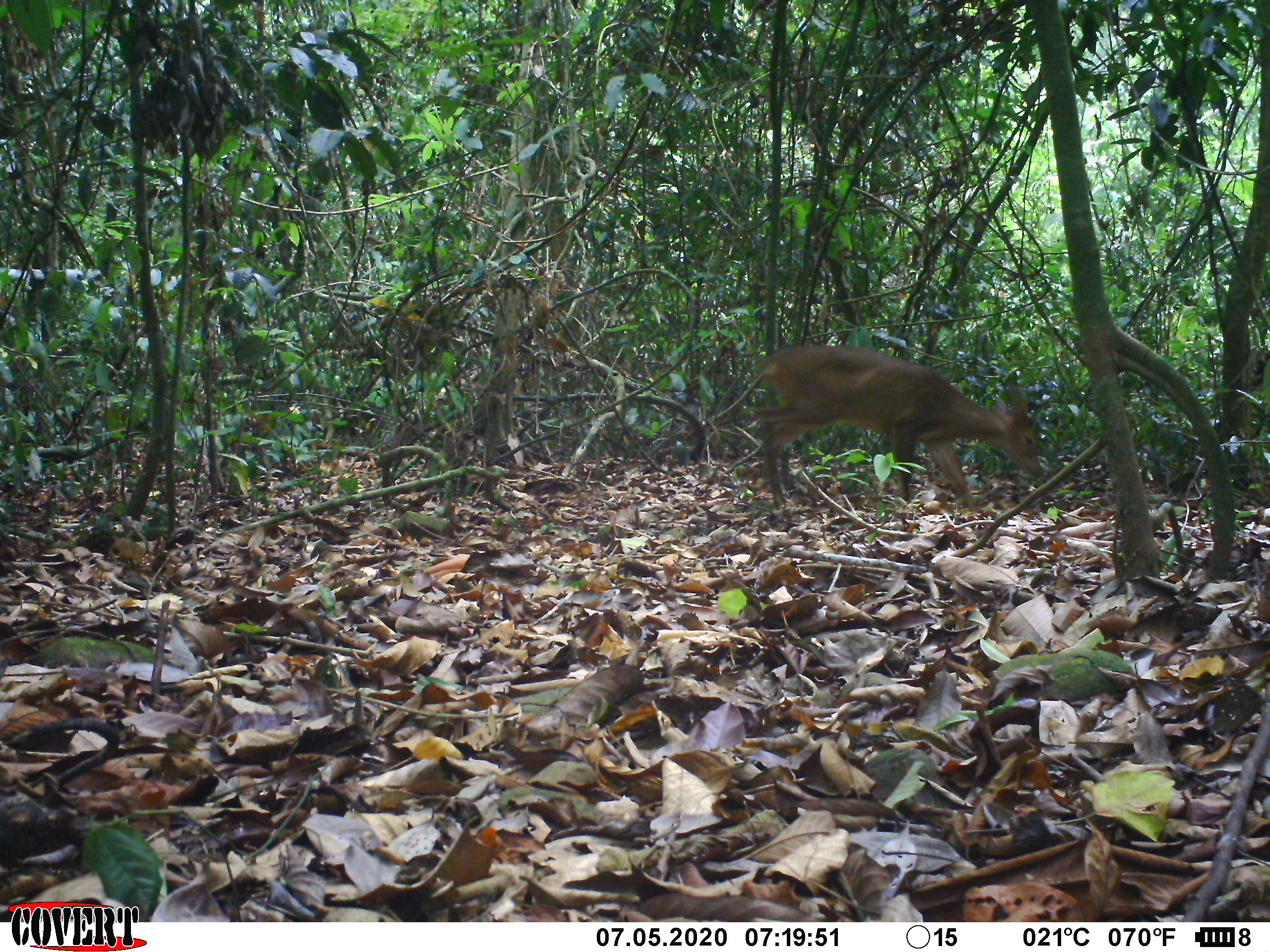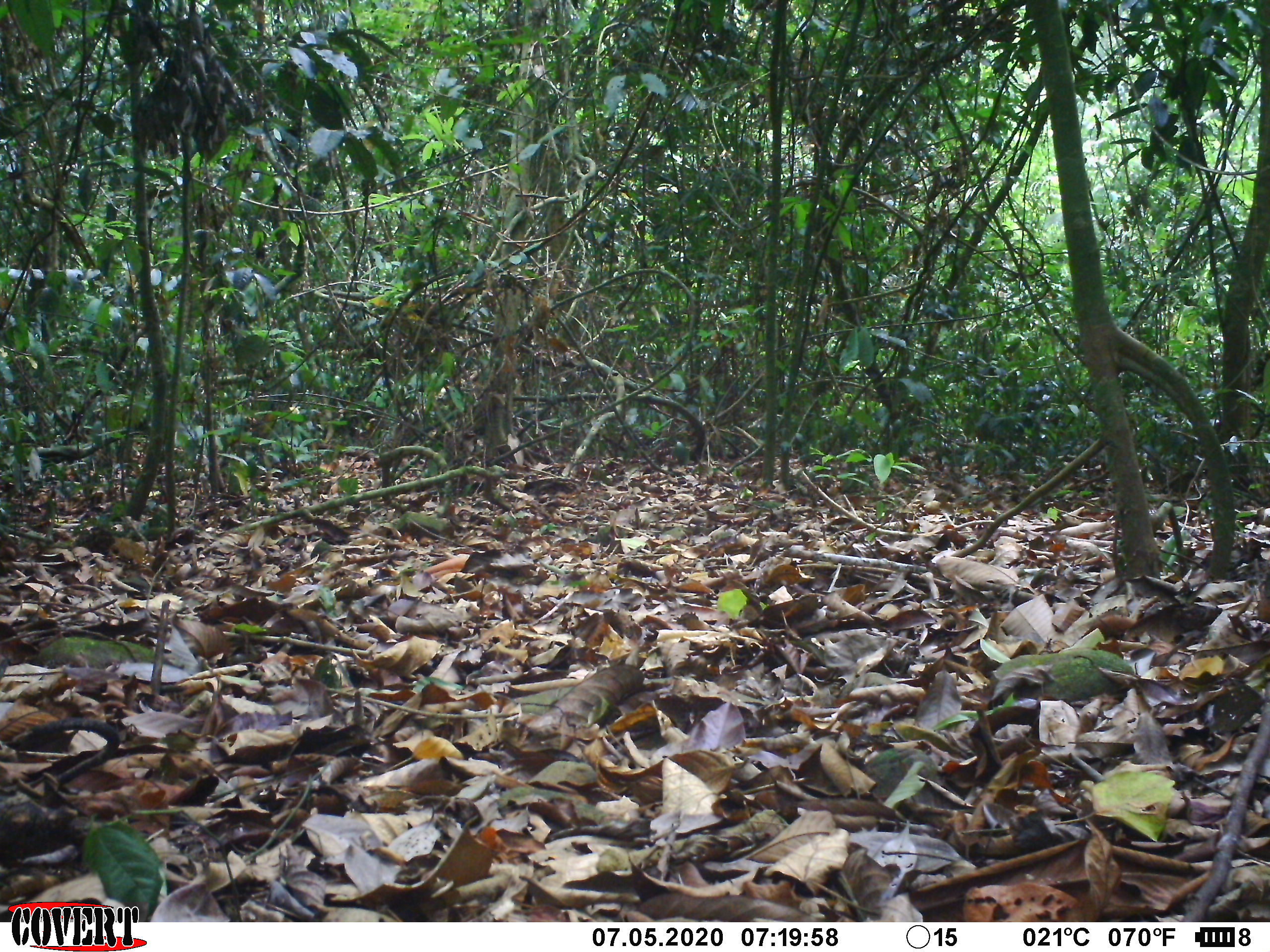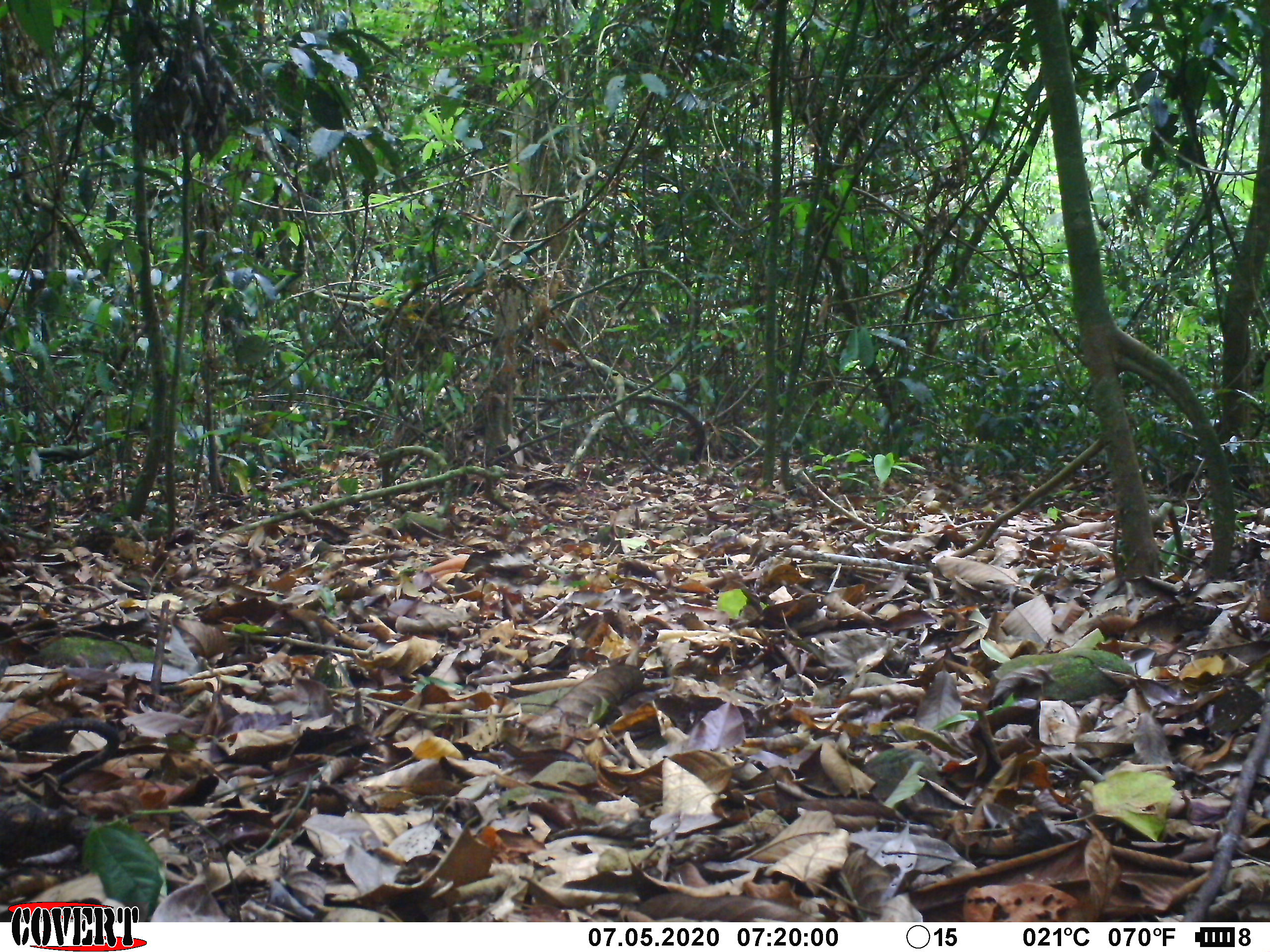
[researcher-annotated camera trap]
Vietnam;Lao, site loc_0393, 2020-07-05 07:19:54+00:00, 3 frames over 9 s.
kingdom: Animalia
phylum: Chordata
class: Mammalia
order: Artiodactyla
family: Cervidae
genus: Muntiacus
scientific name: Muntiacus vuquangensis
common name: large-antlered muntjac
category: large antlered muntjac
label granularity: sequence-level